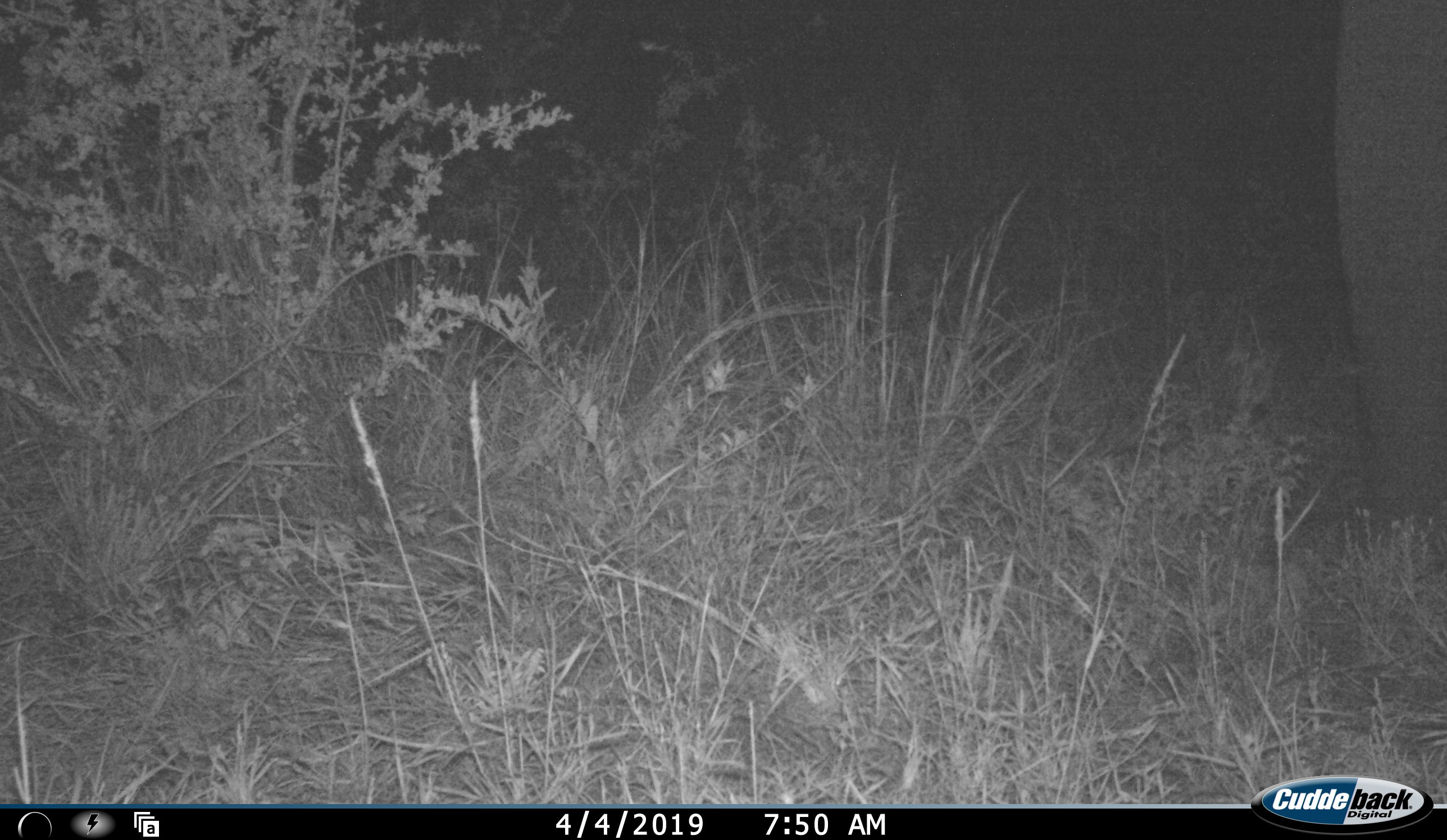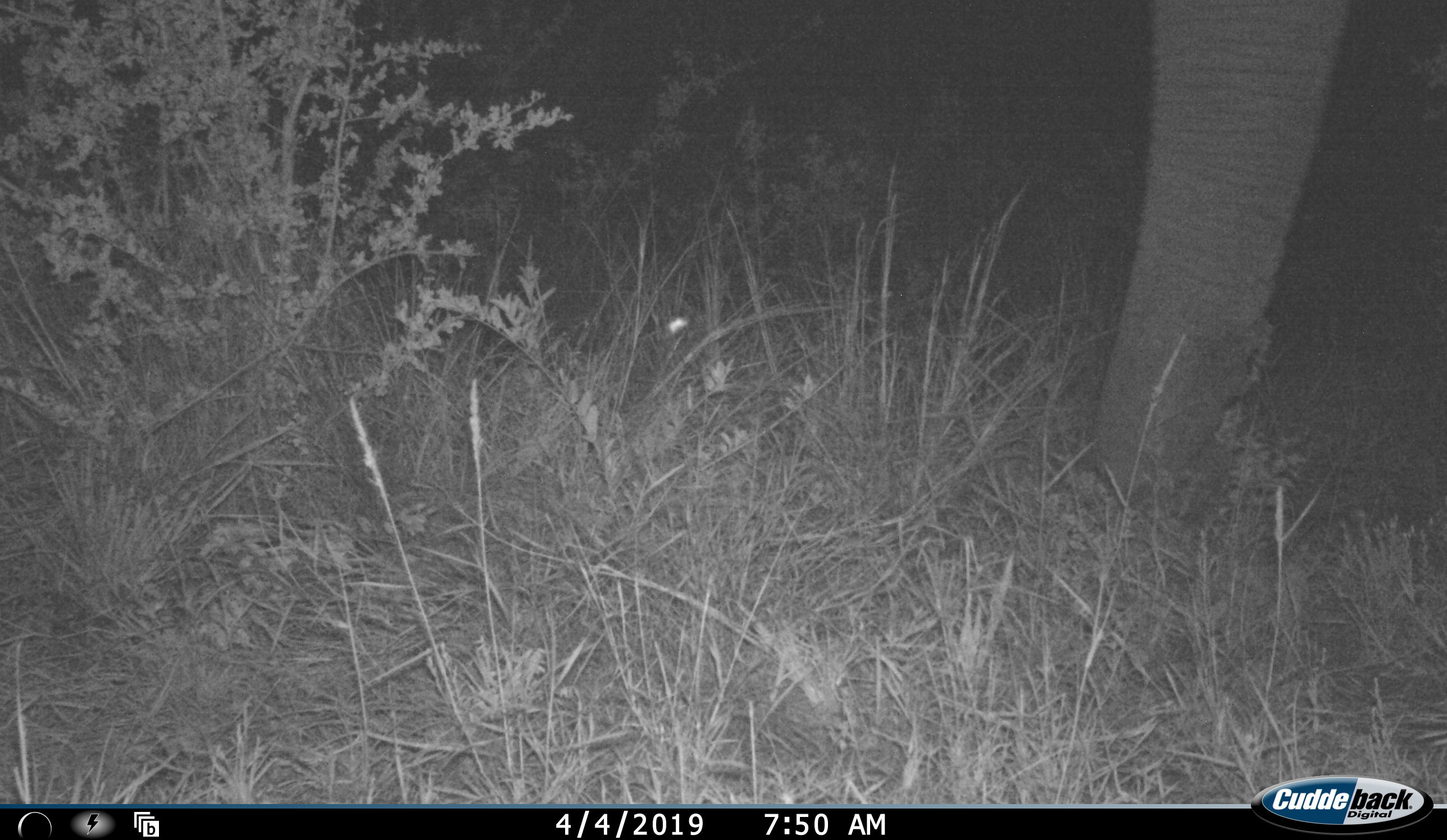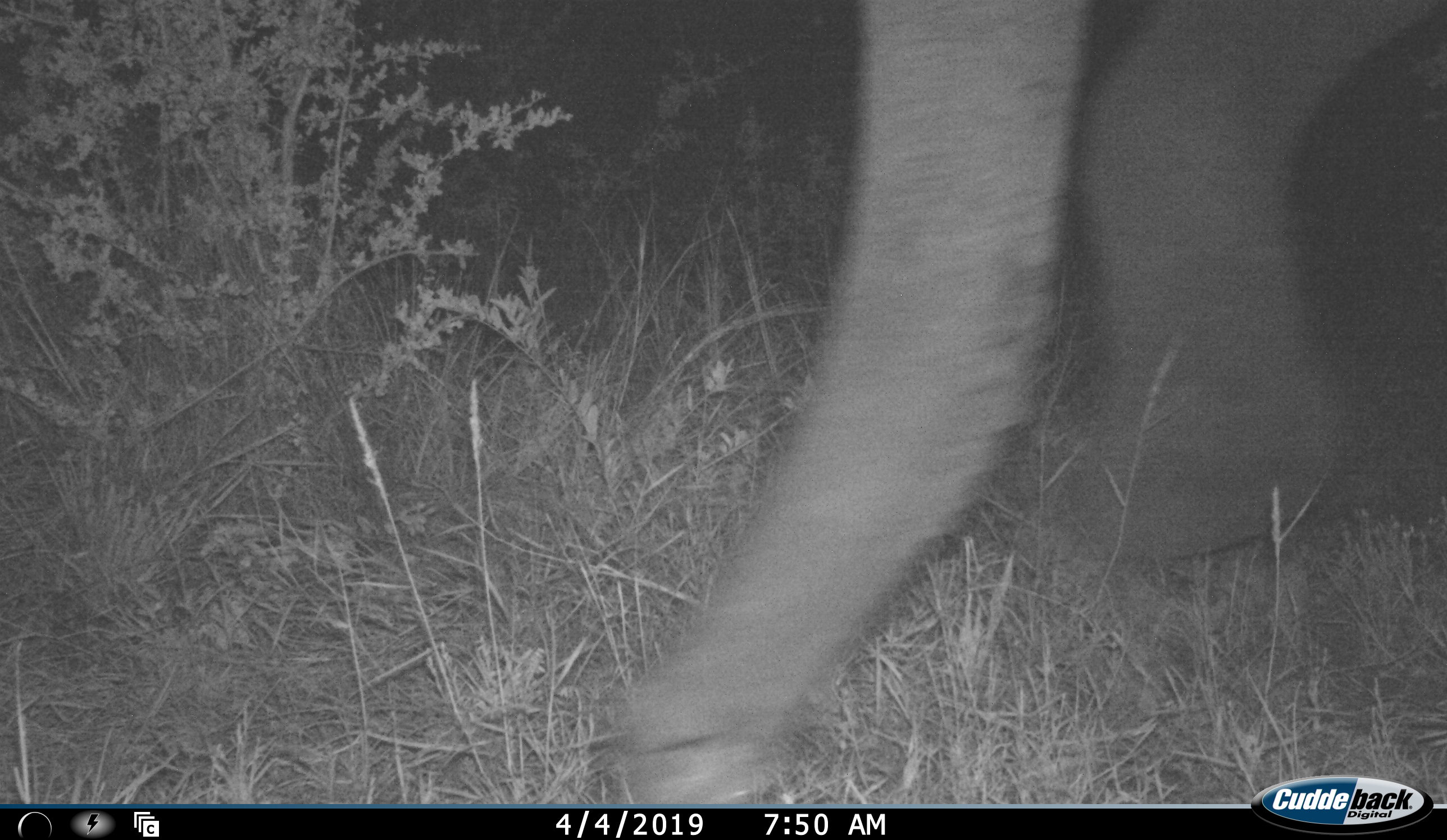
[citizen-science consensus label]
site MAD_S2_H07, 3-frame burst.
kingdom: Animalia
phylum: Chordata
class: Mammalia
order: Proboscidea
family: Elephantidae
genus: Loxodonta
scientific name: Loxodonta africana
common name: african bush elephant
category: elephant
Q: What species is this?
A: Elephant (african bush elephant) (Loxodonta africana).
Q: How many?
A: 1.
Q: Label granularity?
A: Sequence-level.